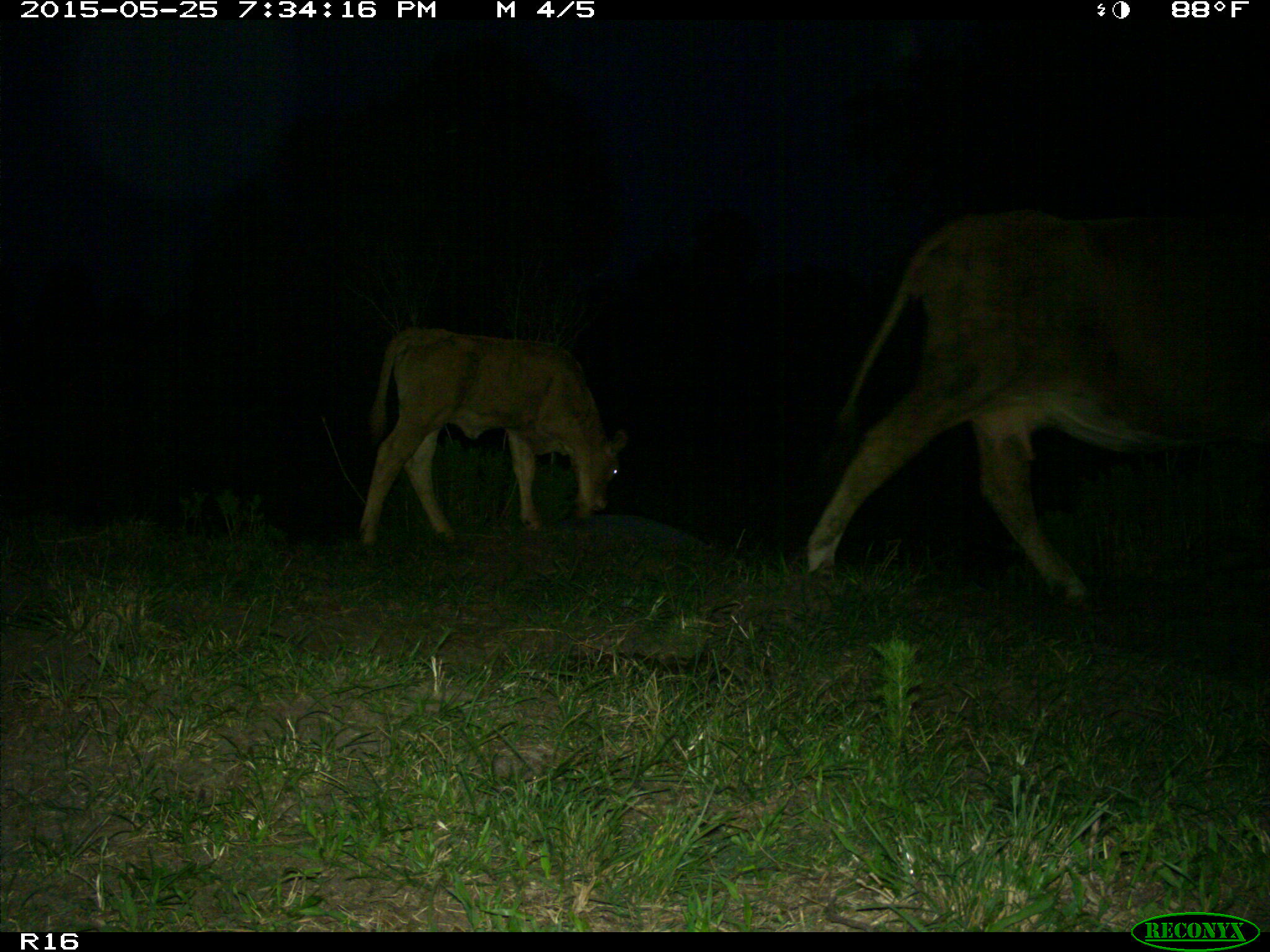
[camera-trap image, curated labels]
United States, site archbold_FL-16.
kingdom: Animalia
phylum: Chordata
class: Mammalia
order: Artiodactyla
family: Bovidae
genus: Bos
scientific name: Bos taurus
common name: domestic cow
Bos taurus (domestic cow).